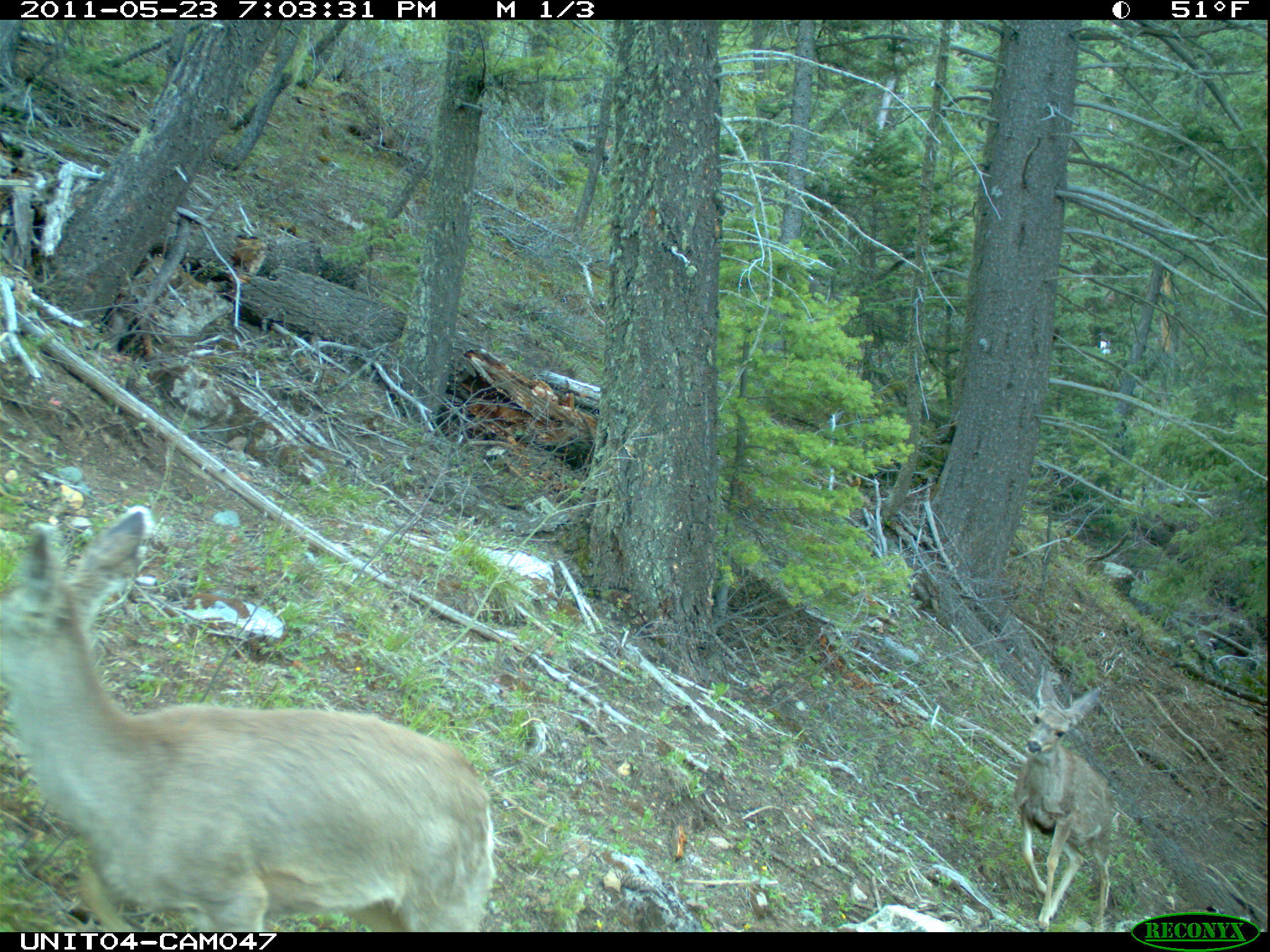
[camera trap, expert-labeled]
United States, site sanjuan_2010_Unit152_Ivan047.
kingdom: Animalia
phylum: Chordata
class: Mammalia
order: Artiodactyla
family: Cervidae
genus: Odocoileus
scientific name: Odocoileus hemionus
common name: mule deer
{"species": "Odocoileus hemionus (mule deer)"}